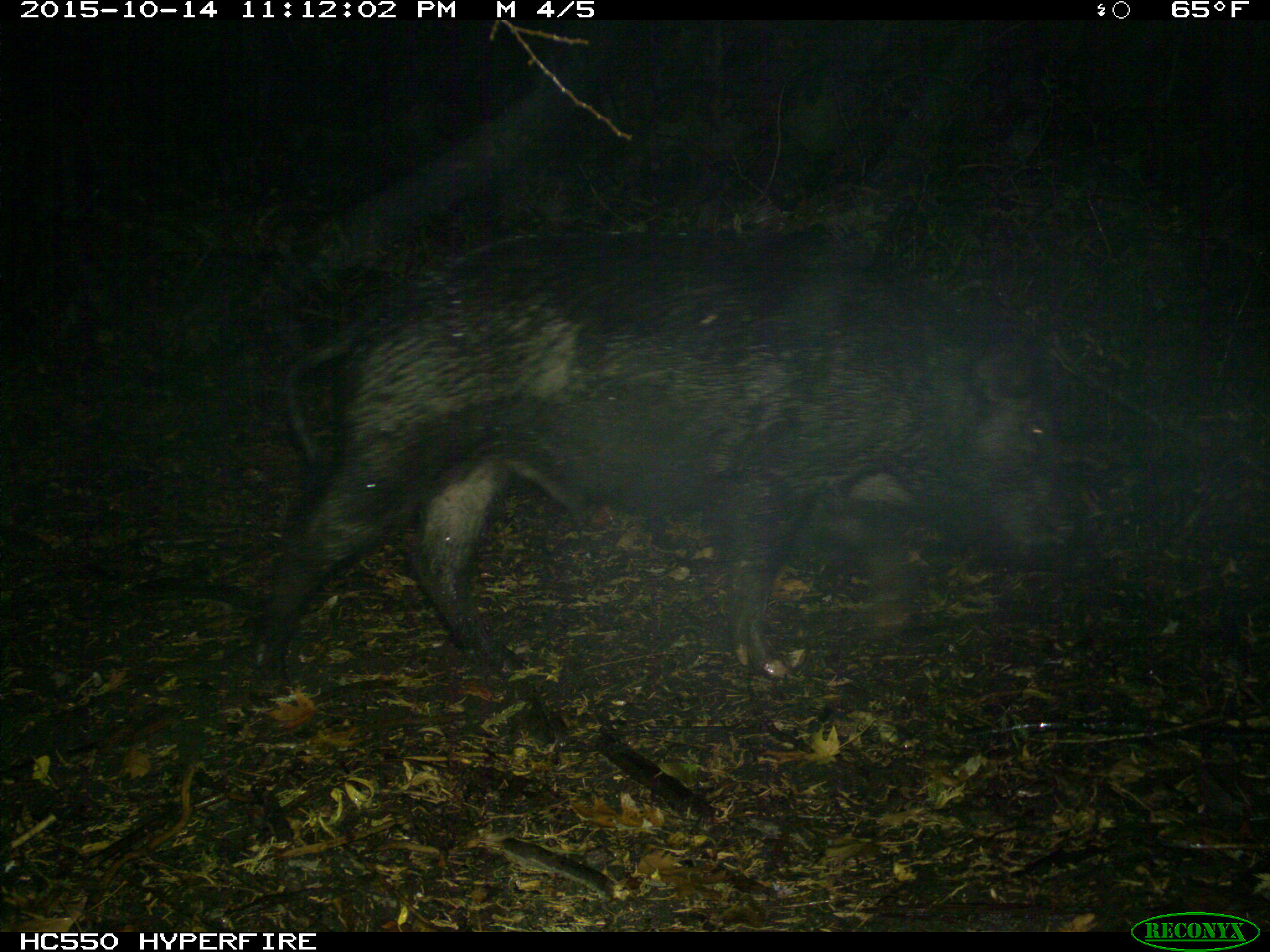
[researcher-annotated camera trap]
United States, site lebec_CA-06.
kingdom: Animalia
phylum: Chordata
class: Mammalia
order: Artiodactyla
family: Suidae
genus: Sus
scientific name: Sus scrofa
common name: wild boar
Sus scrofa (wild boar).